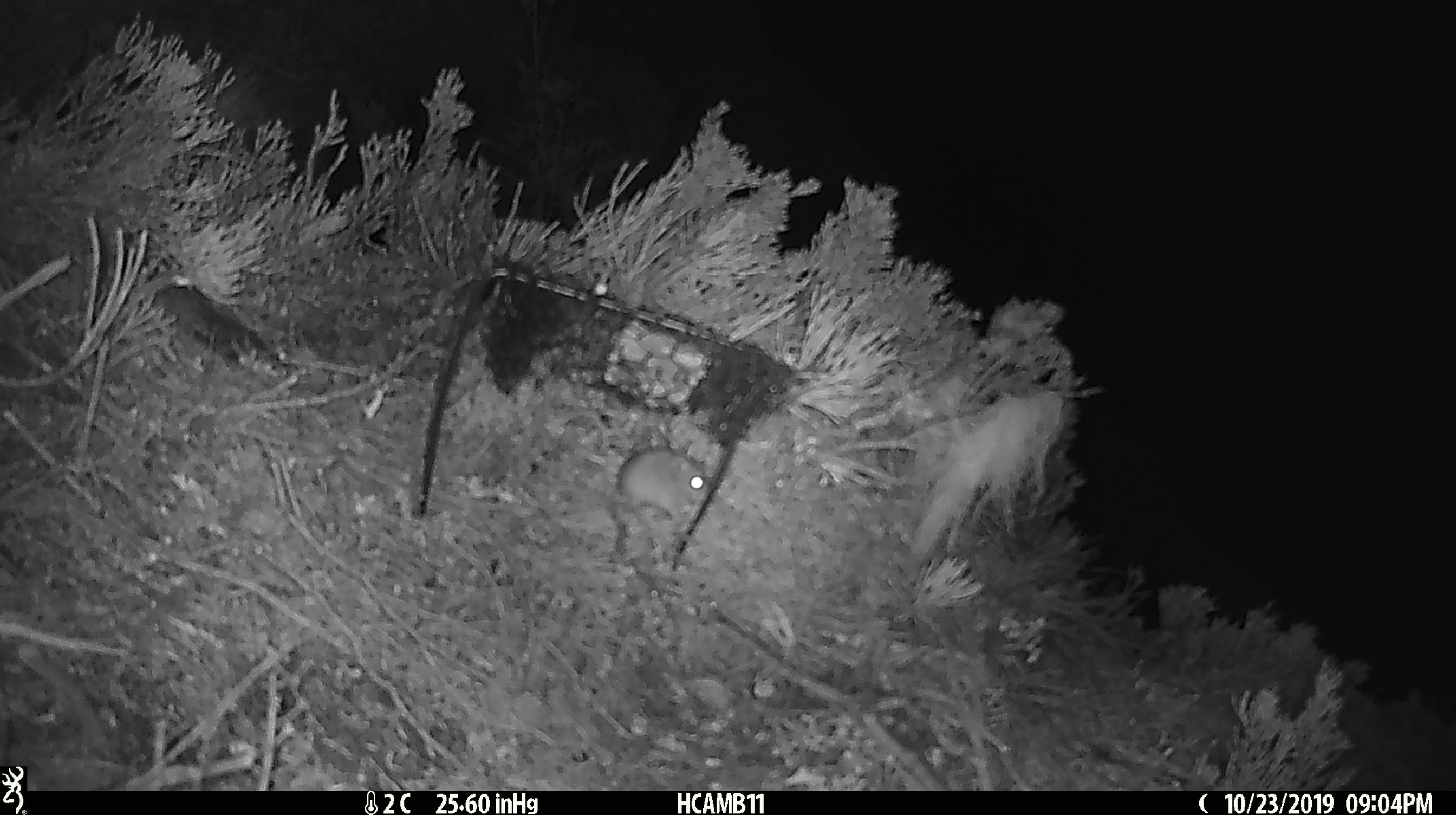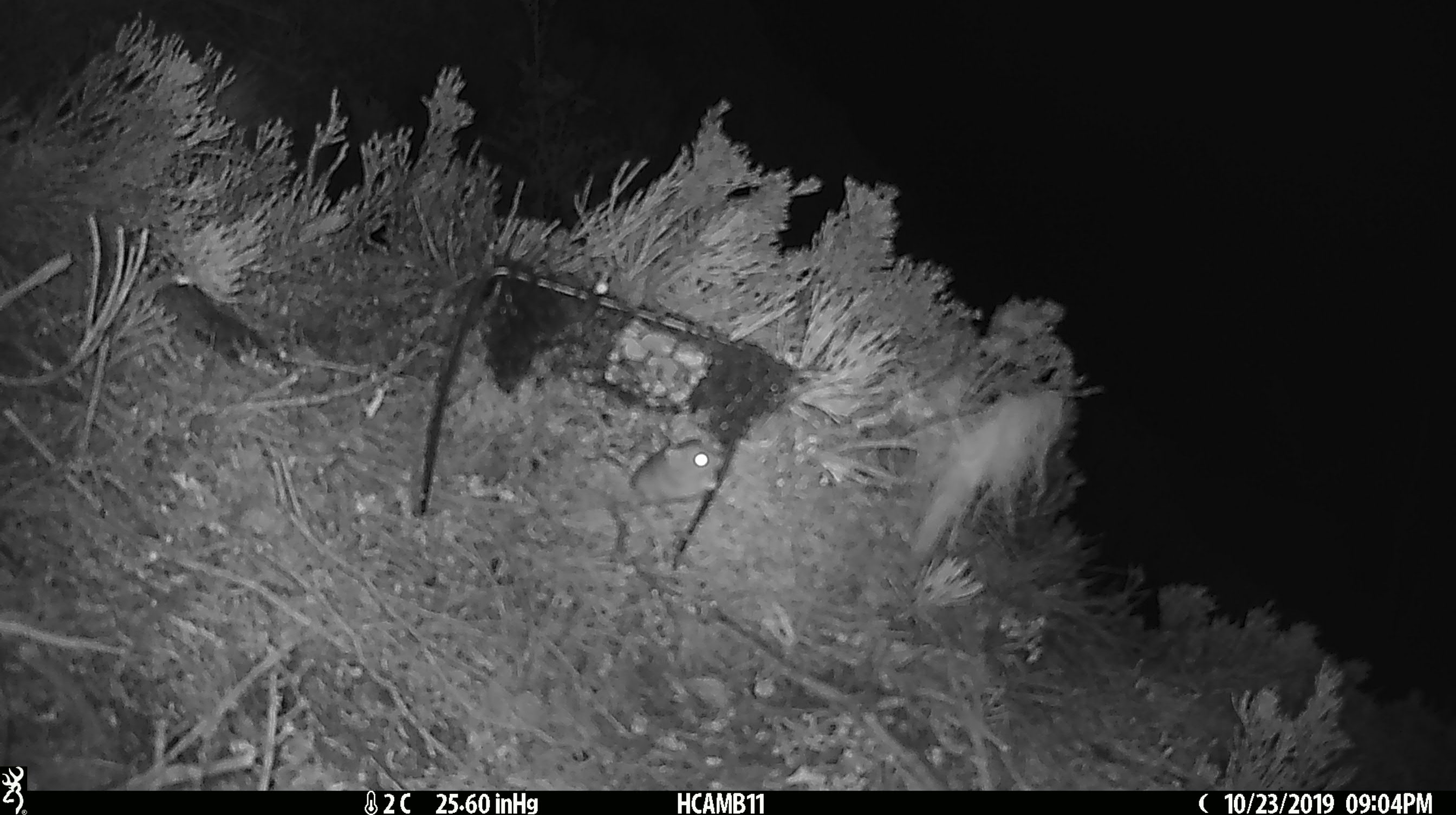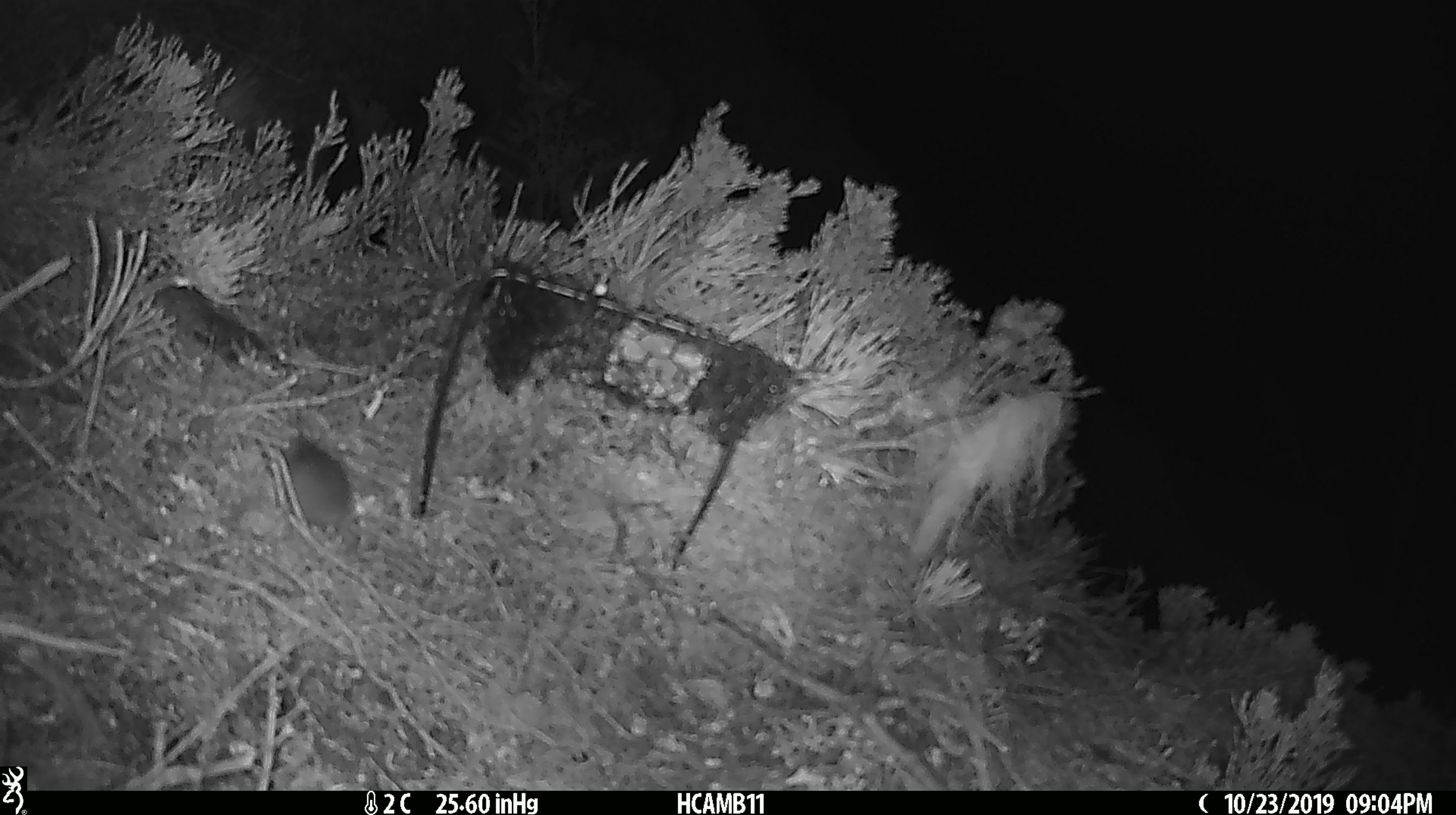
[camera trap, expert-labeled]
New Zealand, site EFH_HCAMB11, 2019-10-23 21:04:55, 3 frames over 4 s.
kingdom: Animalia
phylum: Chordata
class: Mammalia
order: Rodentia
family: Muridae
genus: Mus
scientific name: Mus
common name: mouse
Mouse (Mus).